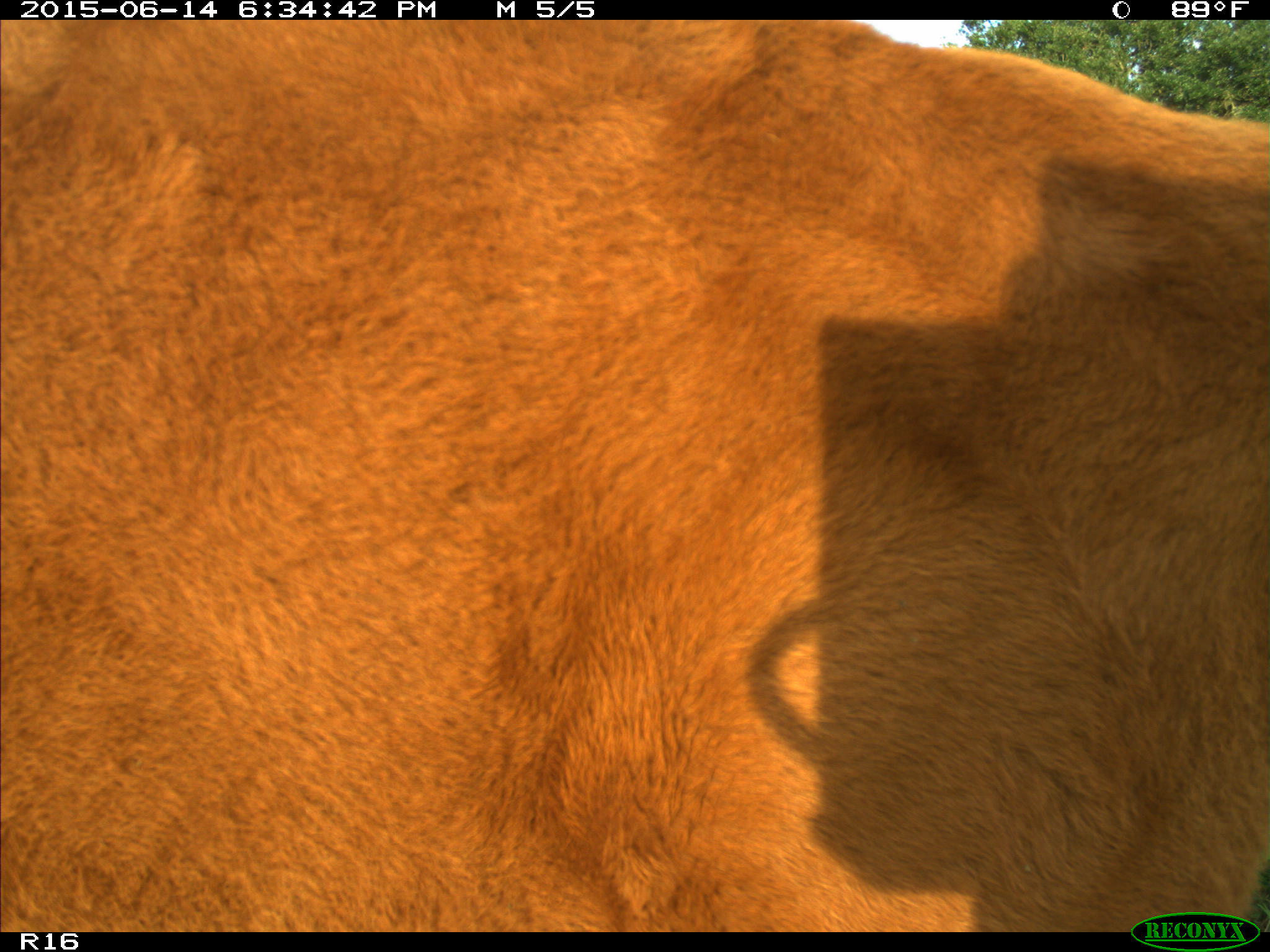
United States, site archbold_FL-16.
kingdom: Animalia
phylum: Chordata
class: Mammalia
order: Artiodactyla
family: Bovidae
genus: Bos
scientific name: Bos taurus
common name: domestic cow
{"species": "Bos taurus (domestic cow)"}